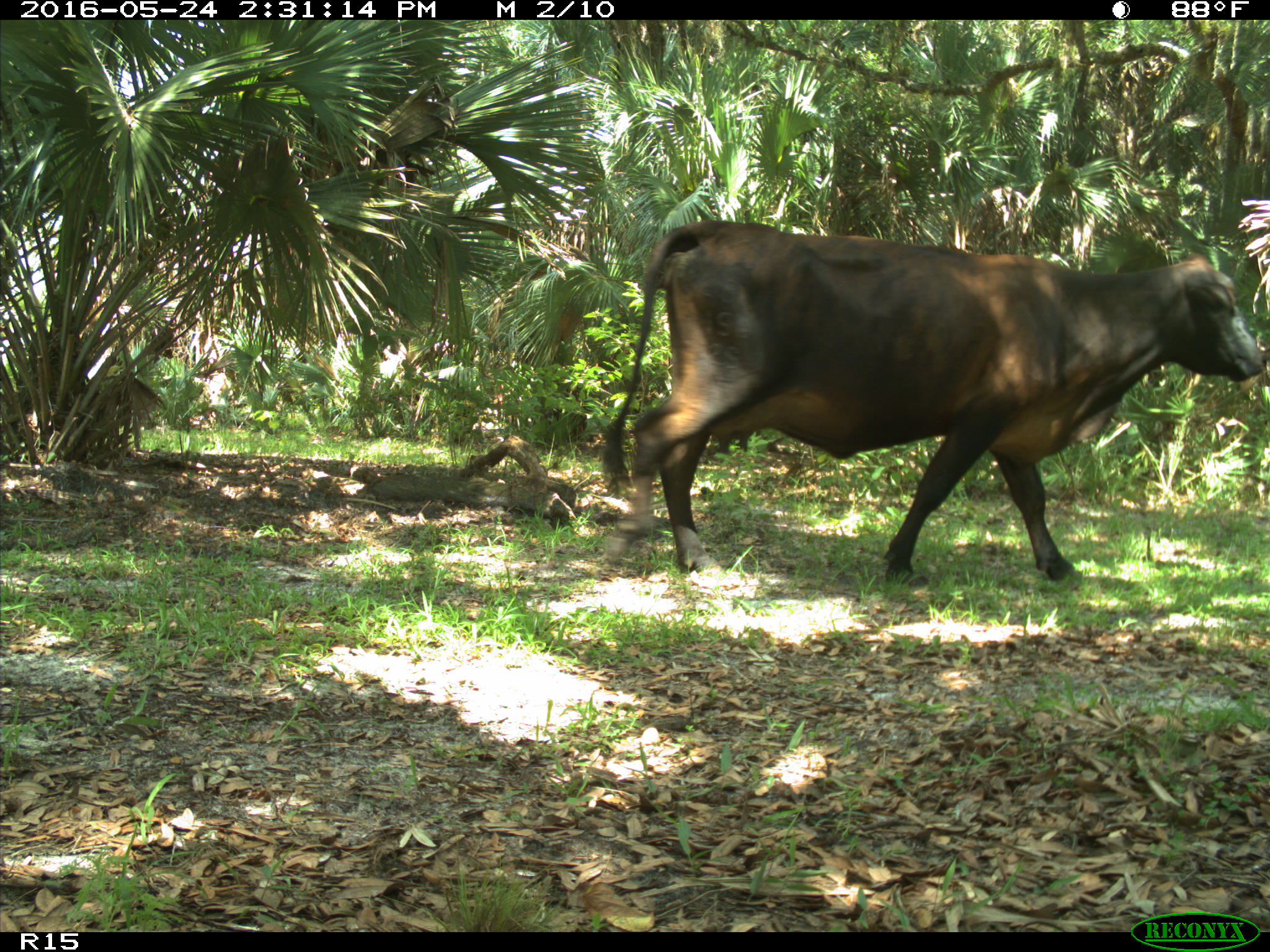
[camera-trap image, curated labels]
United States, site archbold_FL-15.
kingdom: Animalia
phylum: Chordata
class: Mammalia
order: Artiodactyla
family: Bovidae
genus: Bos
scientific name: Bos taurus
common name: domestic cow